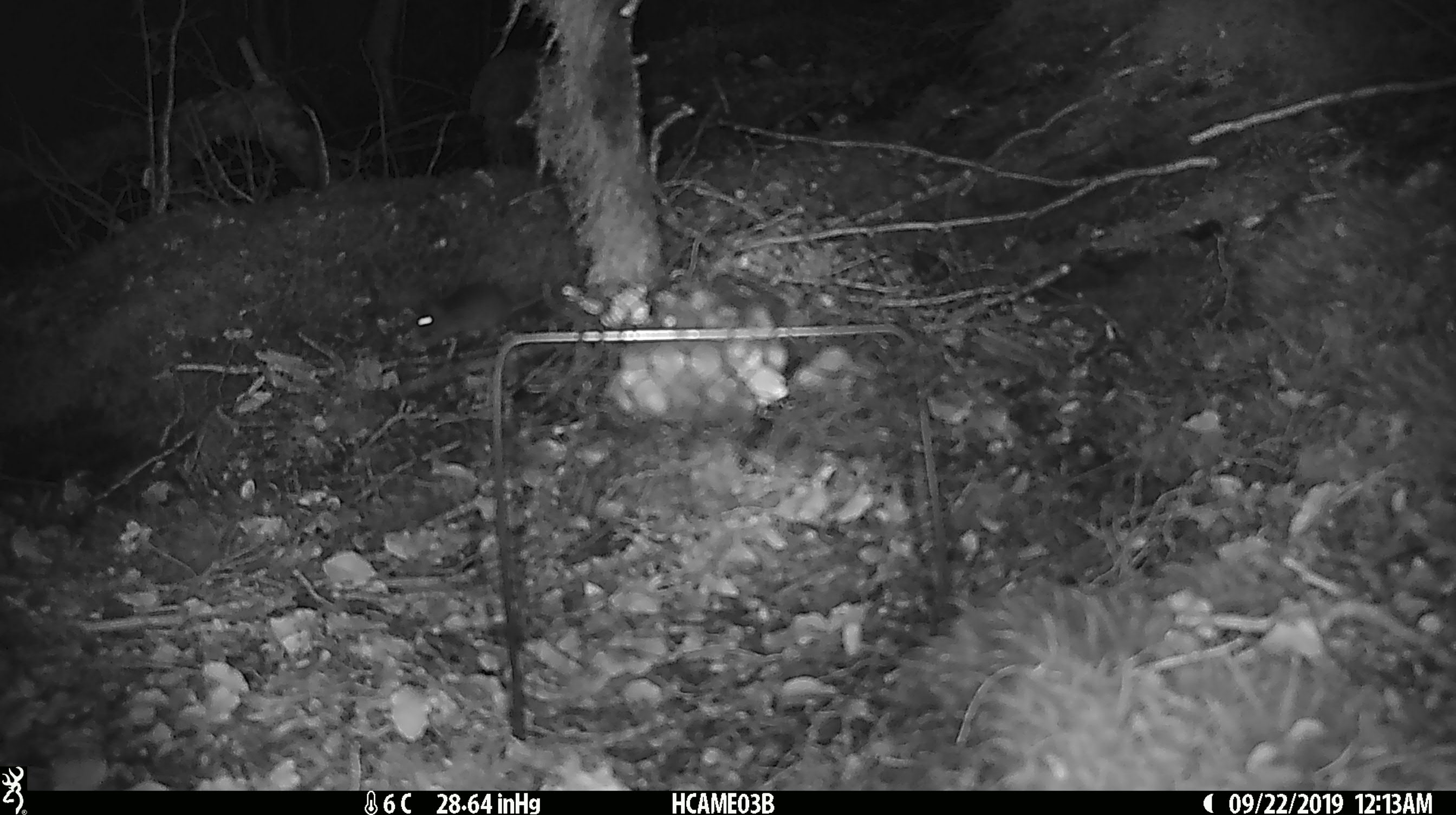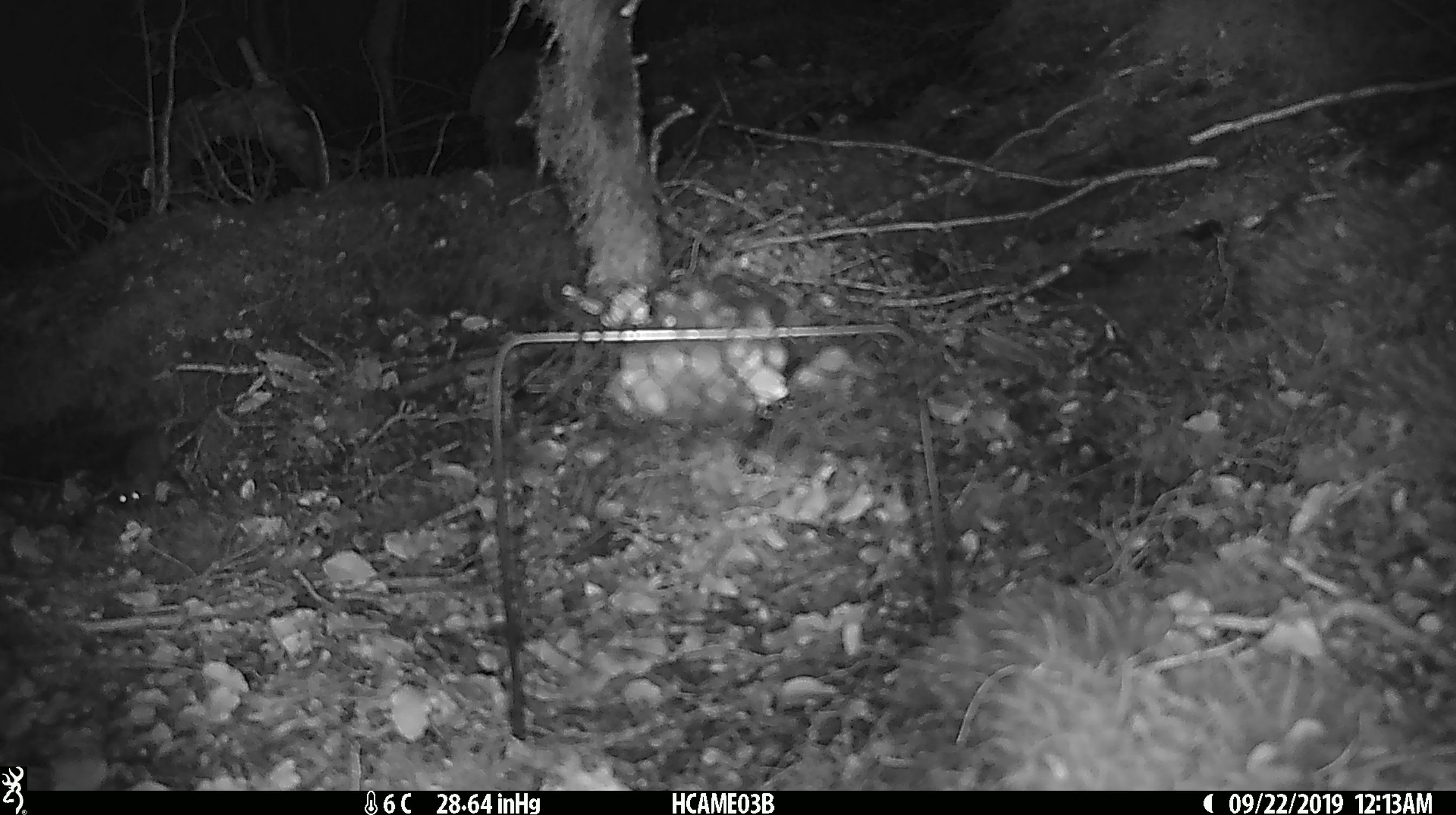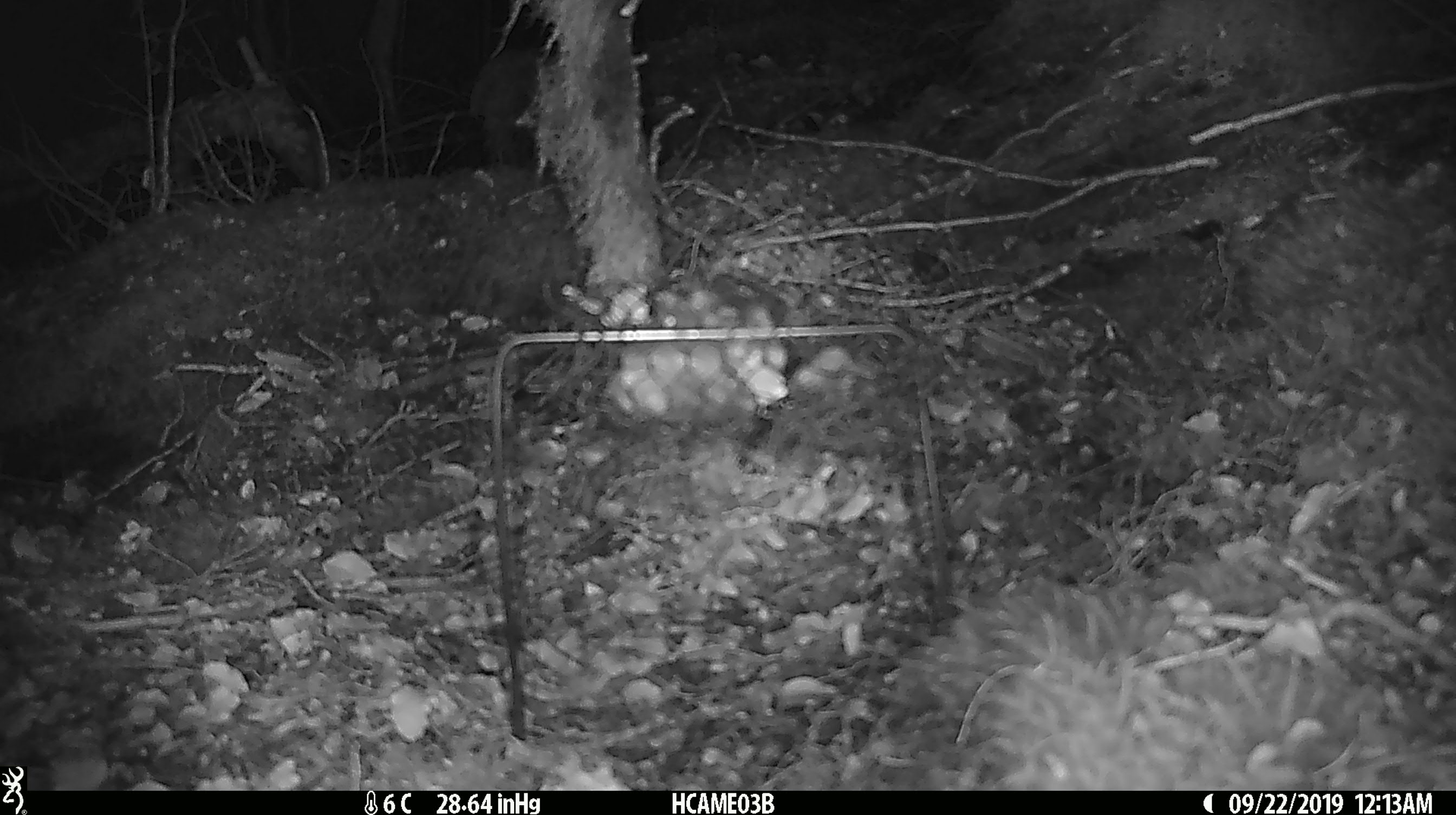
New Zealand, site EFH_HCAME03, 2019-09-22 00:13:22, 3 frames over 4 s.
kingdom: Animalia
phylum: Chordata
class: Mammalia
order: Rodentia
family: Muridae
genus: Mus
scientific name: Mus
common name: mouse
Mouse (Mus).